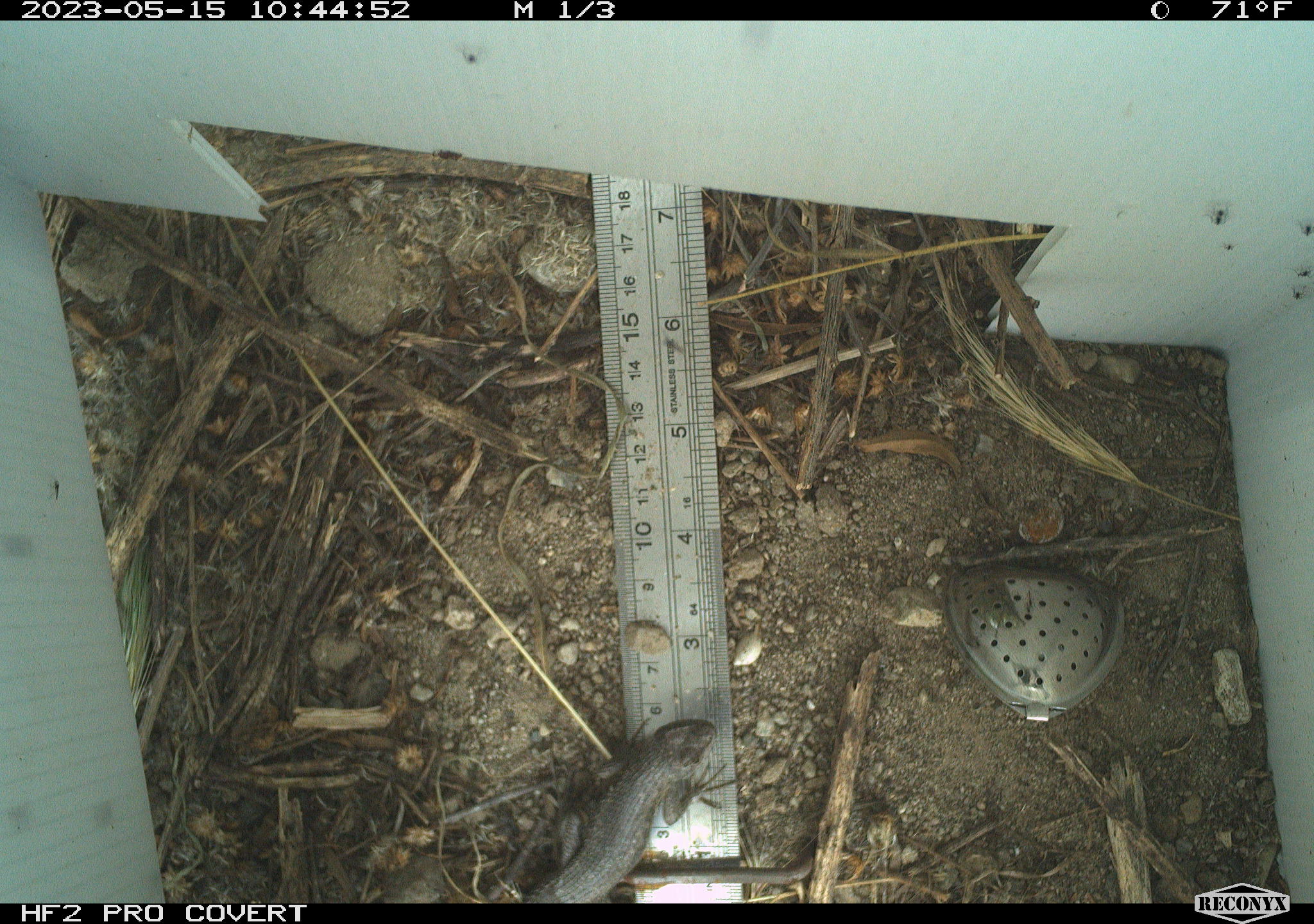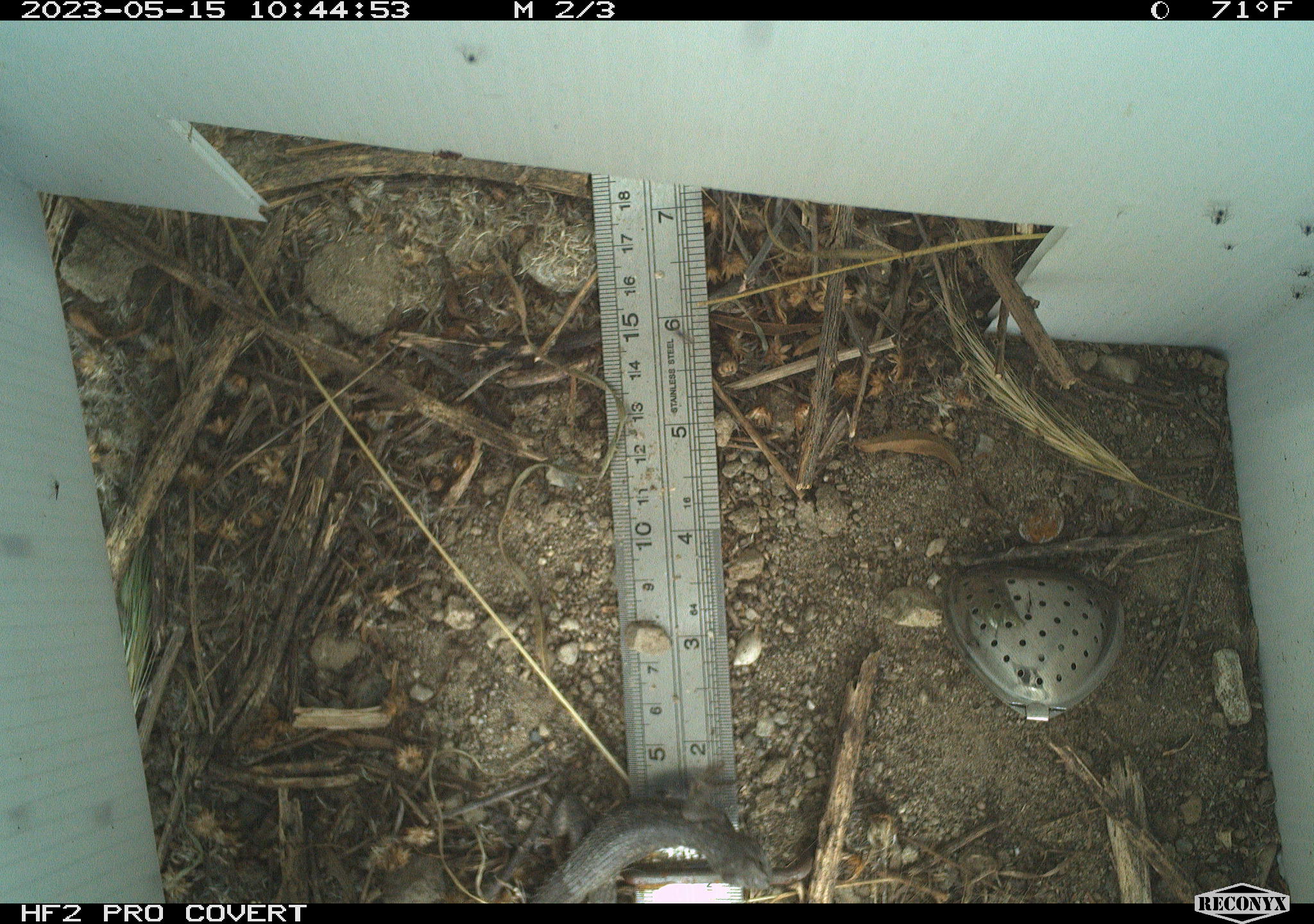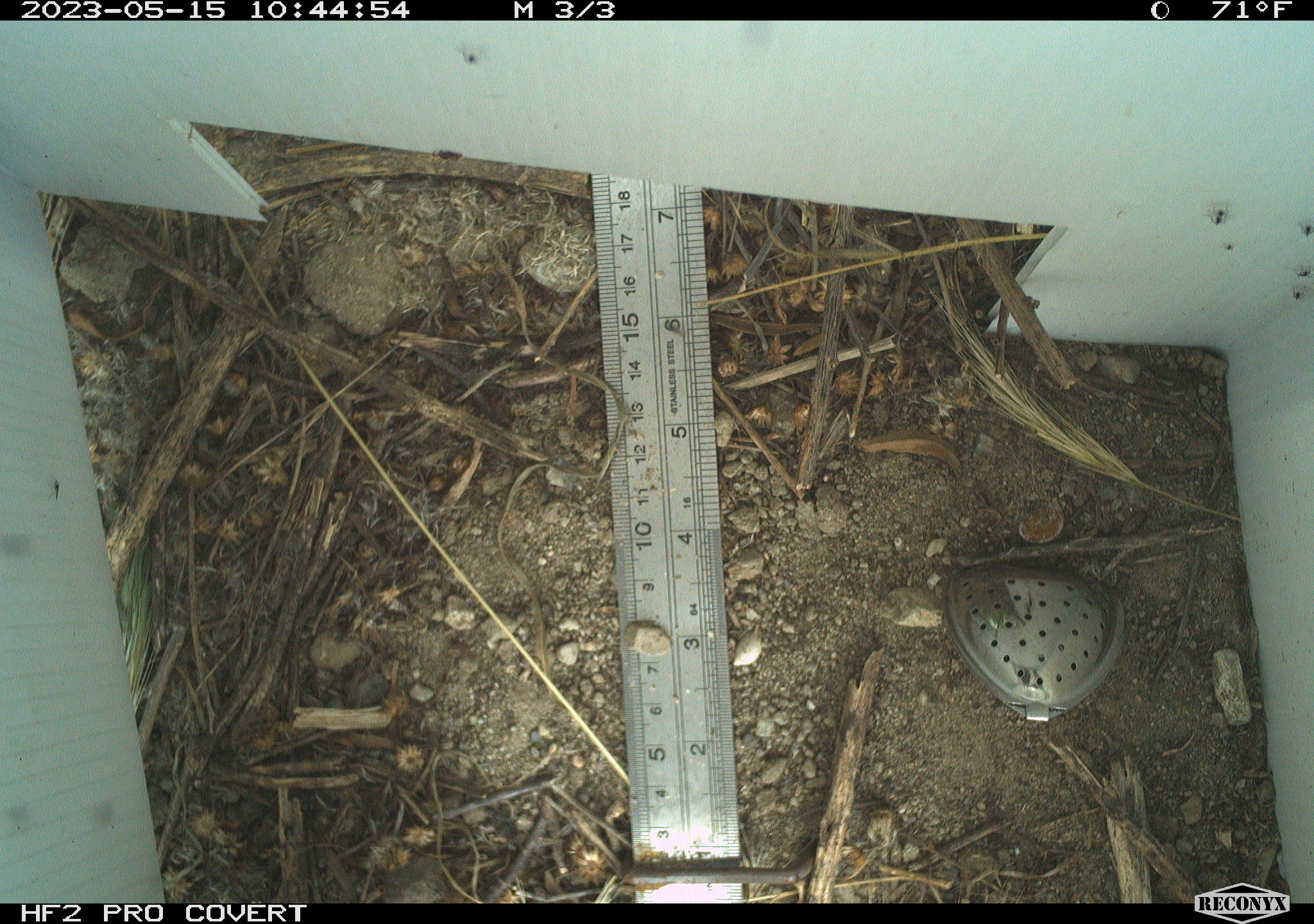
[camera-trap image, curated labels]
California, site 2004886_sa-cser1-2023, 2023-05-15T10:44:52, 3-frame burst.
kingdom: Animalia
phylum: Chordata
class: Reptilia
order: Squamata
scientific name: Squamata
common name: lizards and snakes